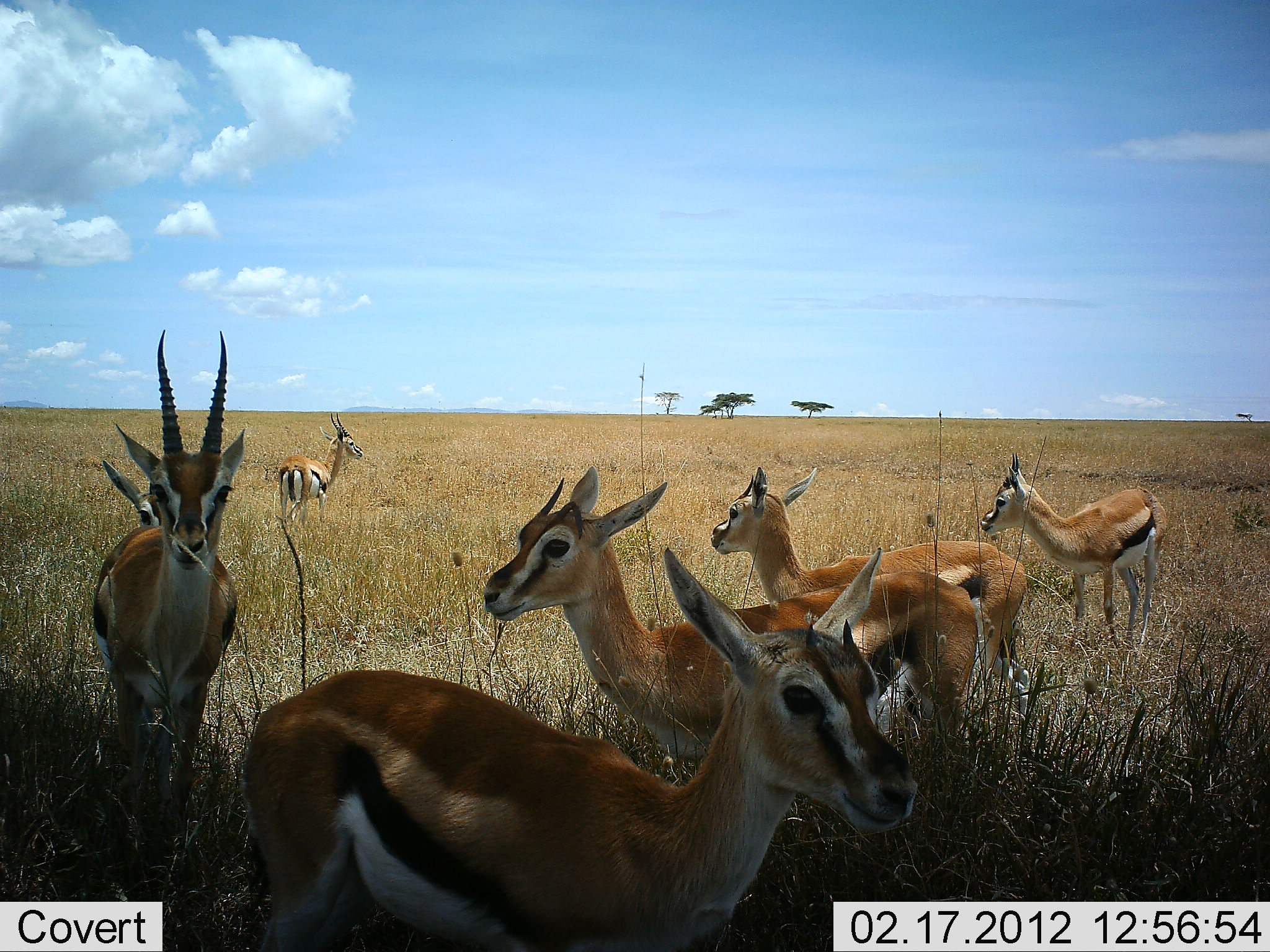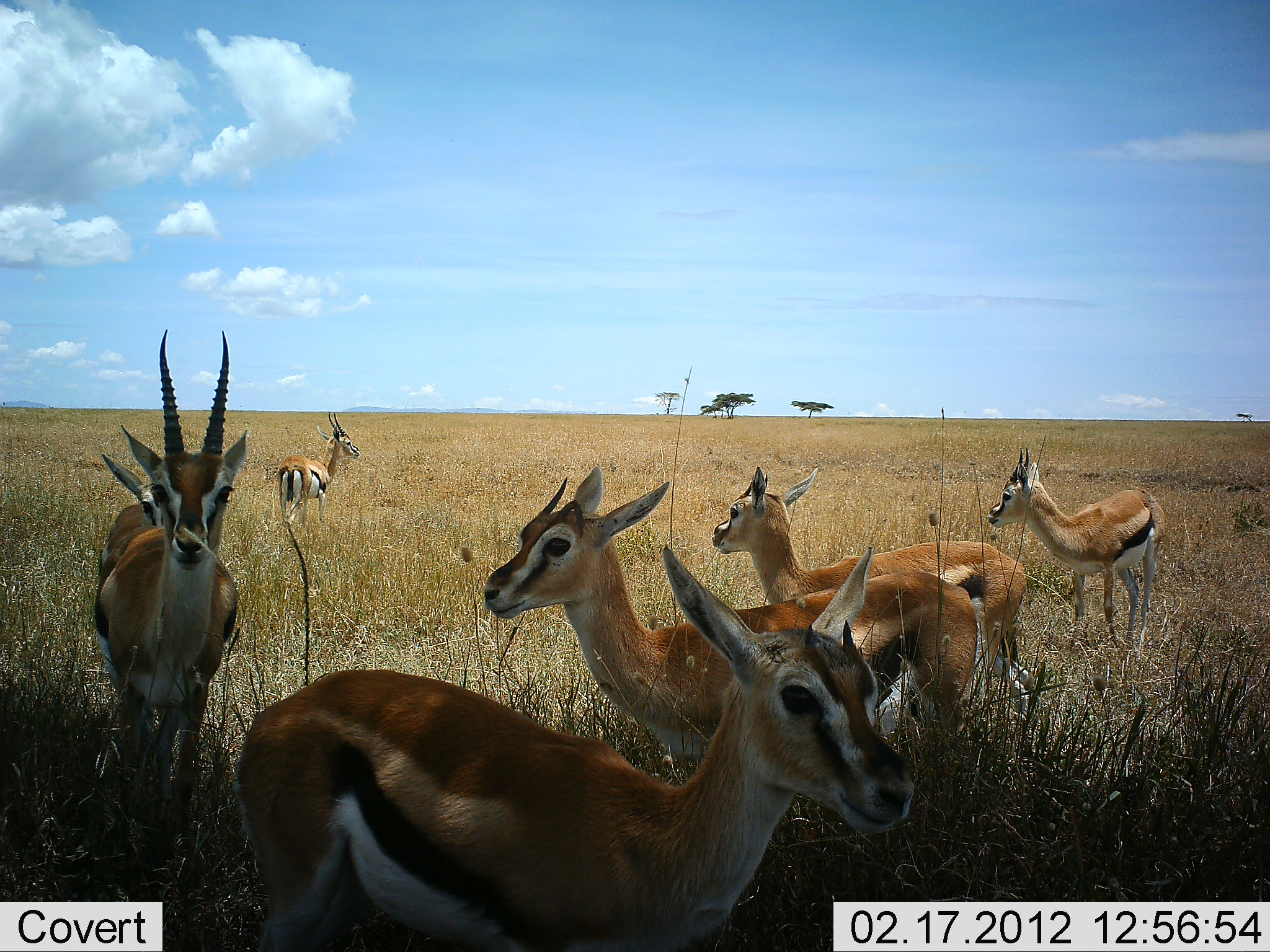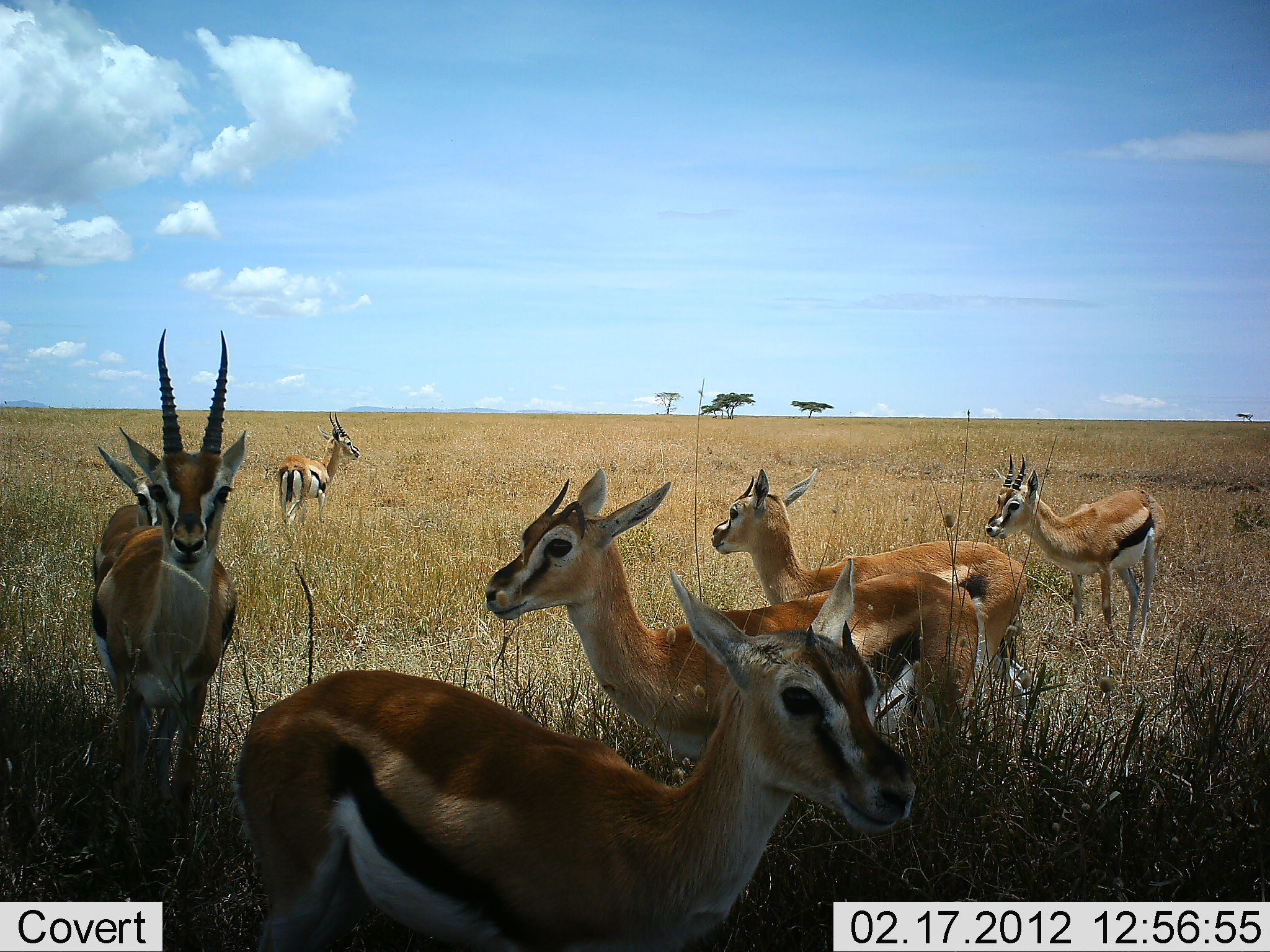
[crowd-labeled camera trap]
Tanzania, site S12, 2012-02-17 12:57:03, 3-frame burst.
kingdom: Animalia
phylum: Chordata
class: Mammalia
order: Artiodactyla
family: Bovidae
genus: Eudorcas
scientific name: Eudorcas thomsonii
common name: thomson's gazelle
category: gazellethomsons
Gazellethomsons (thomson's gazelle) (Eudorcas thomsonii), count 7. Behavior (volunteer vote fractions): standing 100%, resting 6%, moving 6%, interacting 0%. Young present (vote fraction): 6%. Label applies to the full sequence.